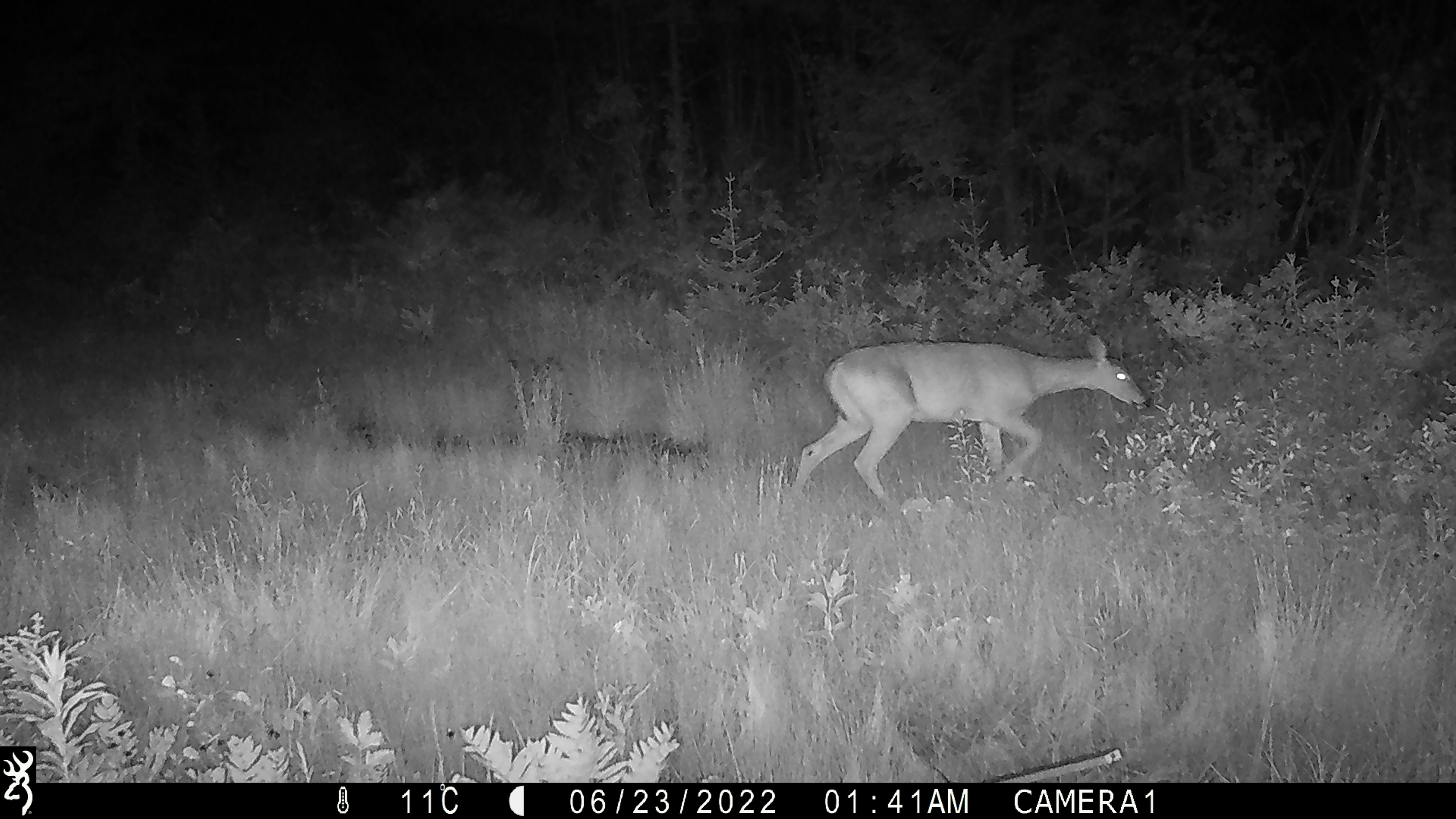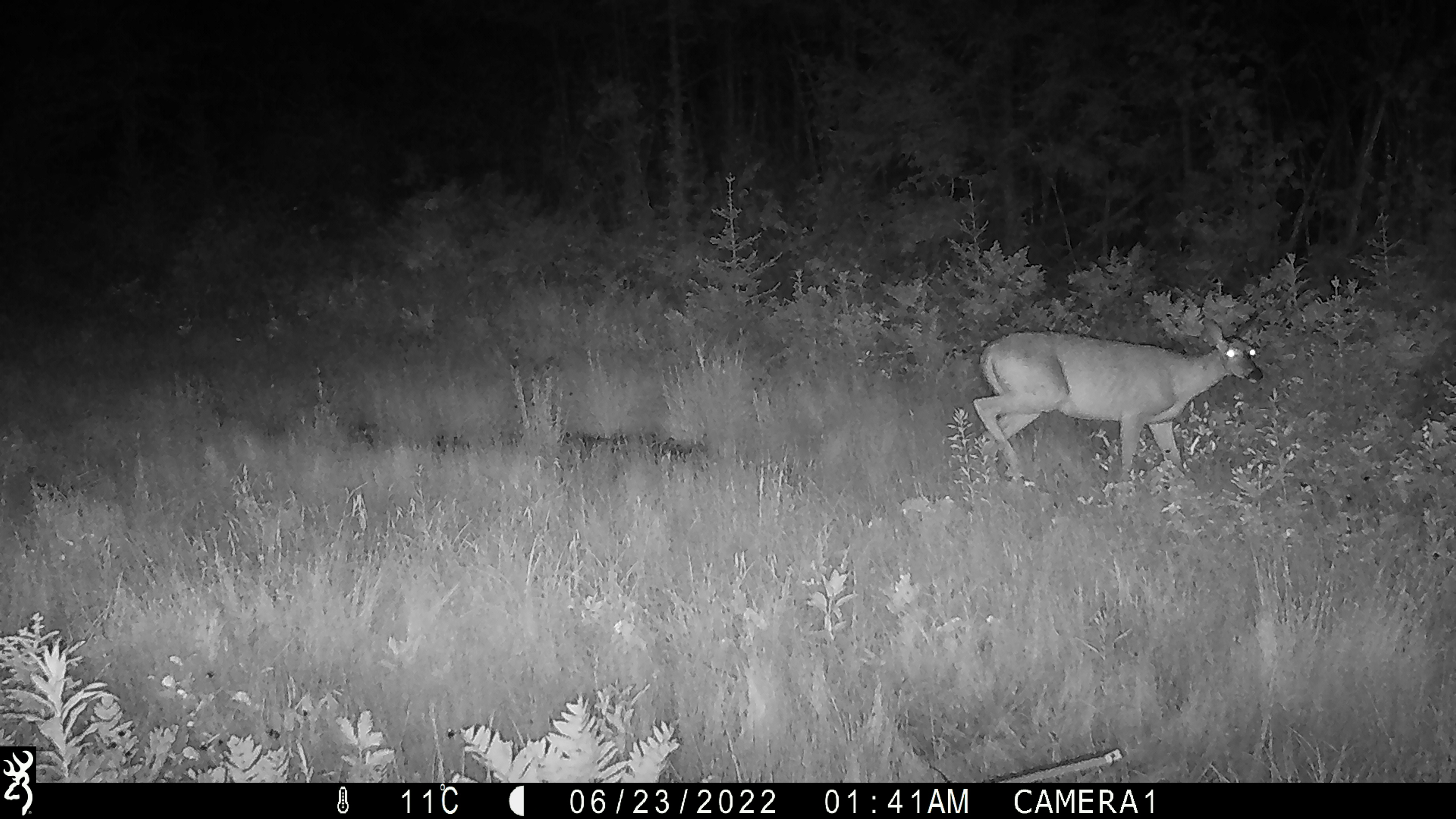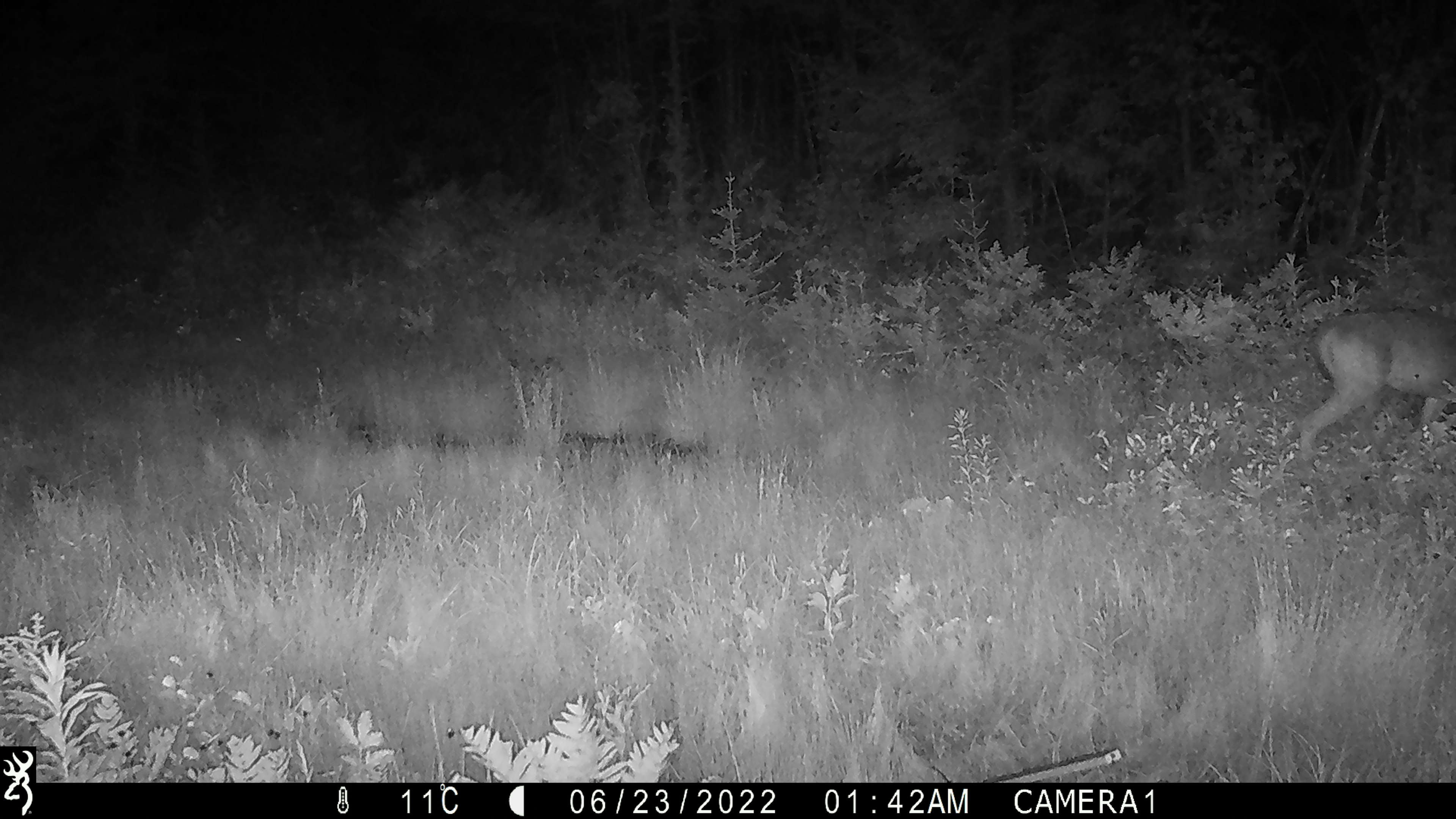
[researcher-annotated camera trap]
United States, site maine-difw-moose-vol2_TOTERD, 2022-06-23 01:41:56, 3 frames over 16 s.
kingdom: Animalia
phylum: Chordata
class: Mammalia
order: Artiodactyla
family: Cervidae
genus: Odocoileus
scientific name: Odocoileus virginianus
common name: white-tailed deer